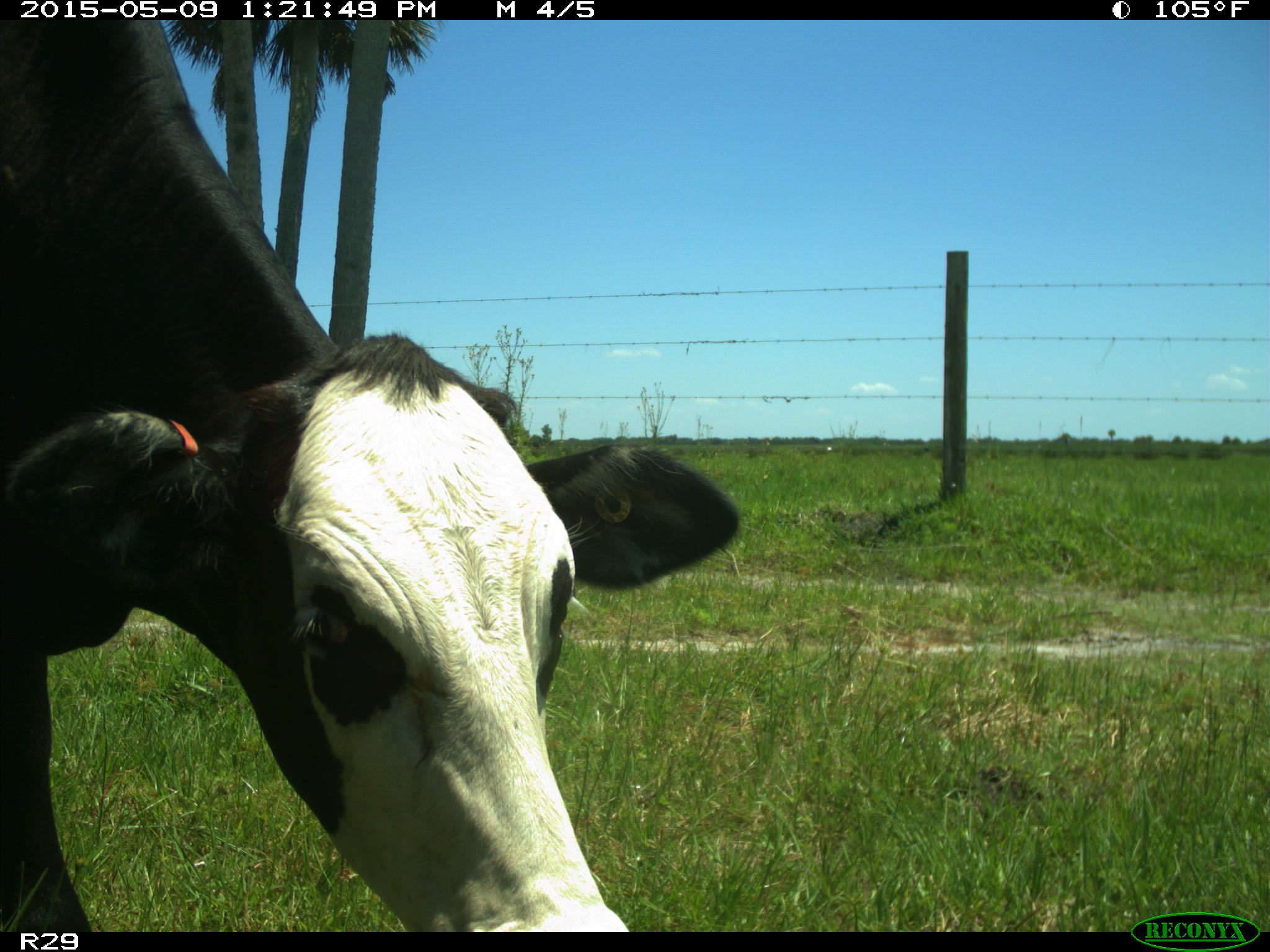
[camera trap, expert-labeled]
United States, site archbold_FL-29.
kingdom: Animalia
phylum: Chordata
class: Mammalia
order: Artiodactyla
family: Bovidae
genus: Bos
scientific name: Bos taurus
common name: domestic cow